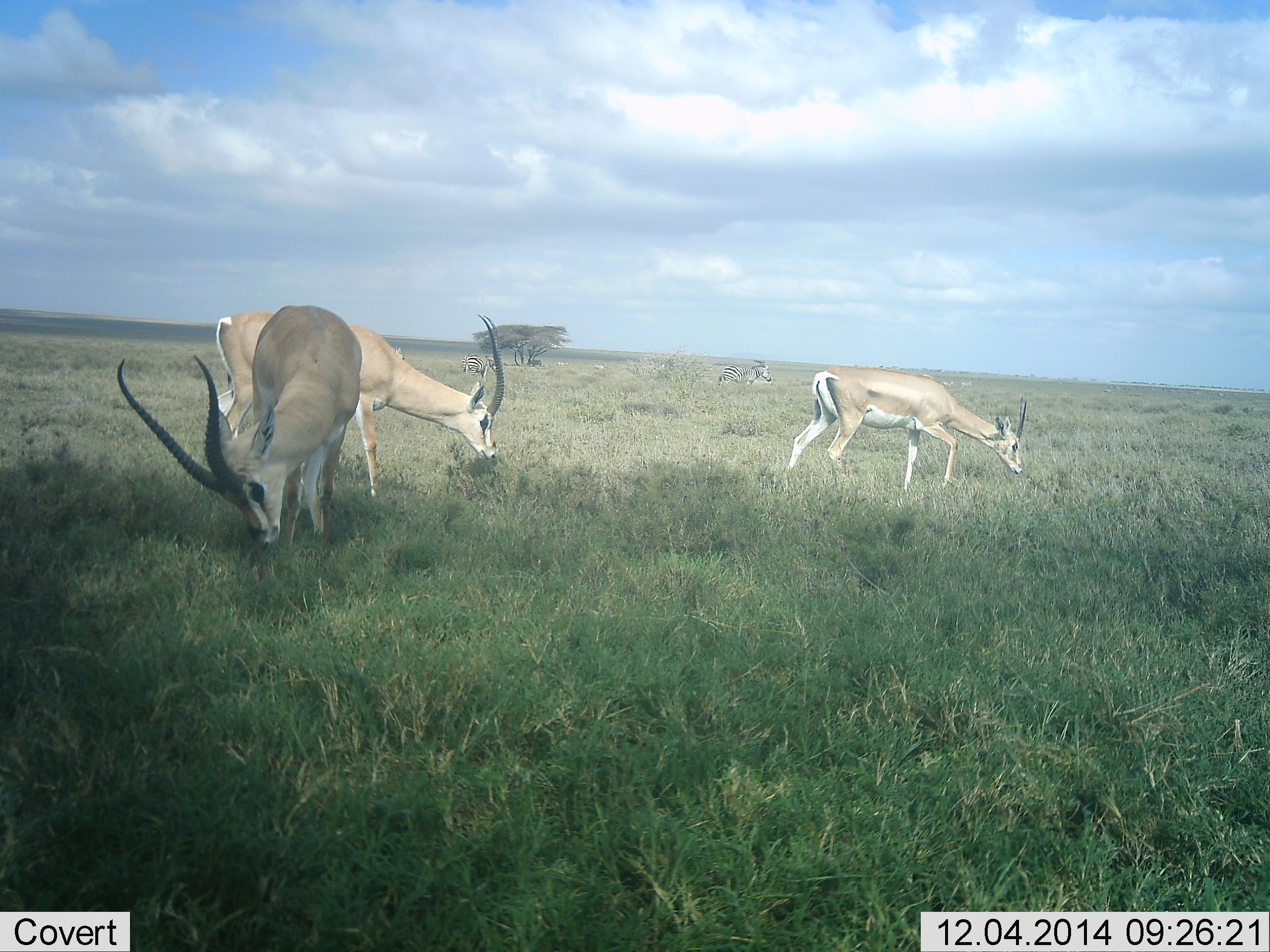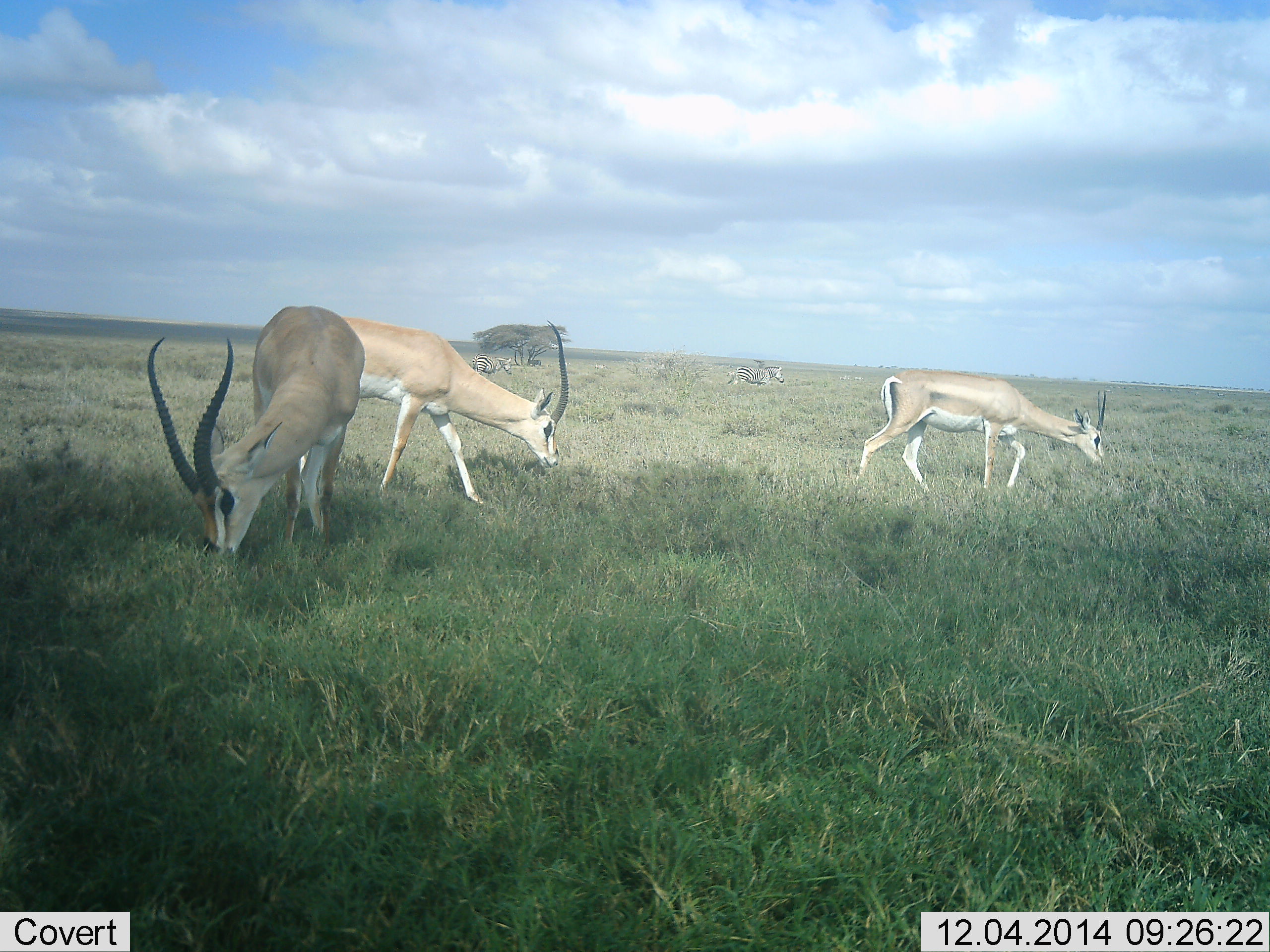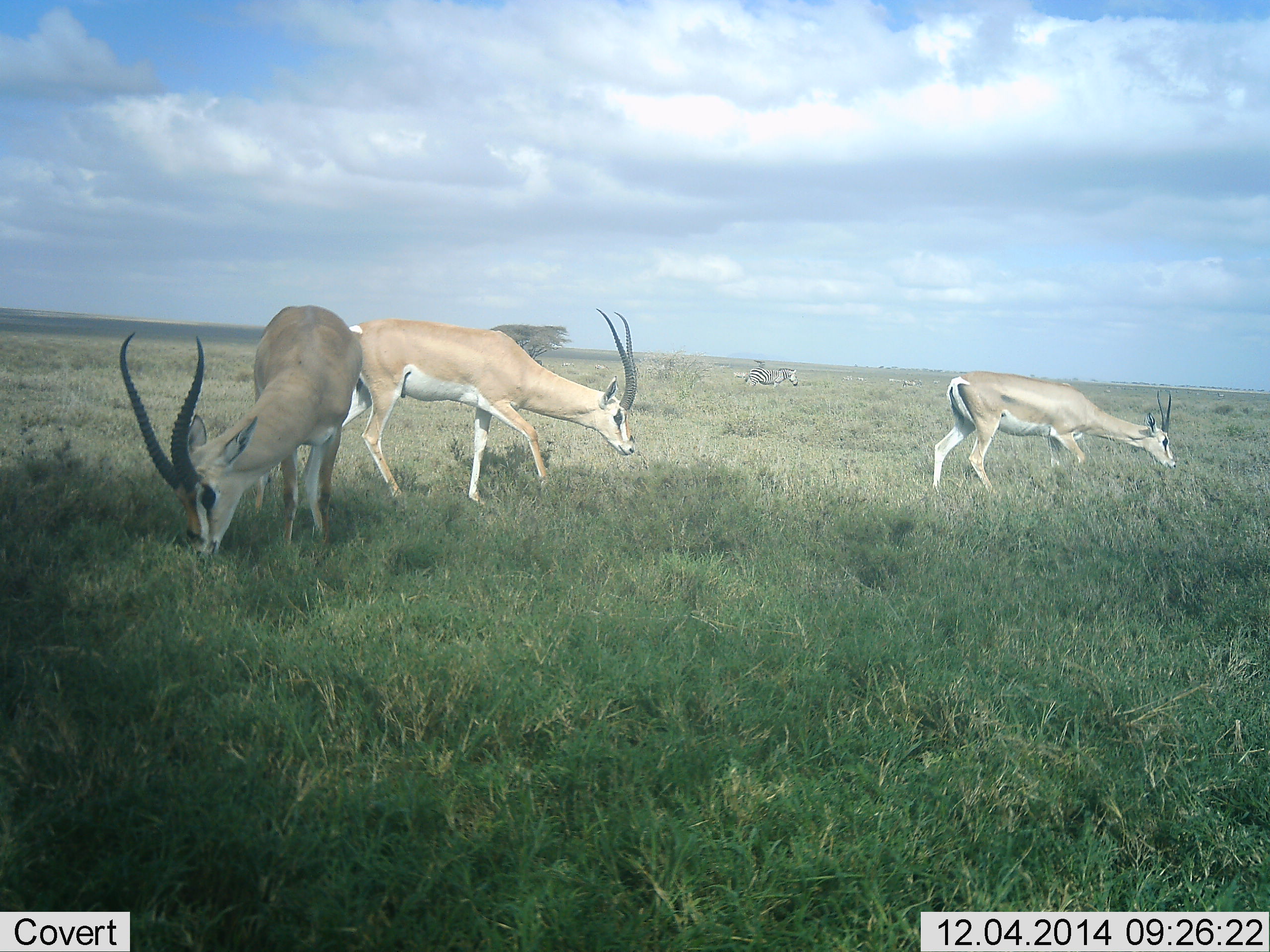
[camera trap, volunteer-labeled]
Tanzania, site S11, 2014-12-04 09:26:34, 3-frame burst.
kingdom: Animalia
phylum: Chordata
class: Mammalia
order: Artiodactyla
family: Bovidae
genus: Nanger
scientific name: Nanger granti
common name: grant's gazelle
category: gazellegrants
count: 3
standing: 50%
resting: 0%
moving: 50%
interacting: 0%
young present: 0%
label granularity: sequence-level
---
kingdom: Animalia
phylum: Chordata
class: Mammalia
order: Perissodactyla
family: Equidae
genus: Equus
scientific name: Equus quagga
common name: plains zebra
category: zebra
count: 2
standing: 30%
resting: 0%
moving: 70%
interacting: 0%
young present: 0%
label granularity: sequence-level